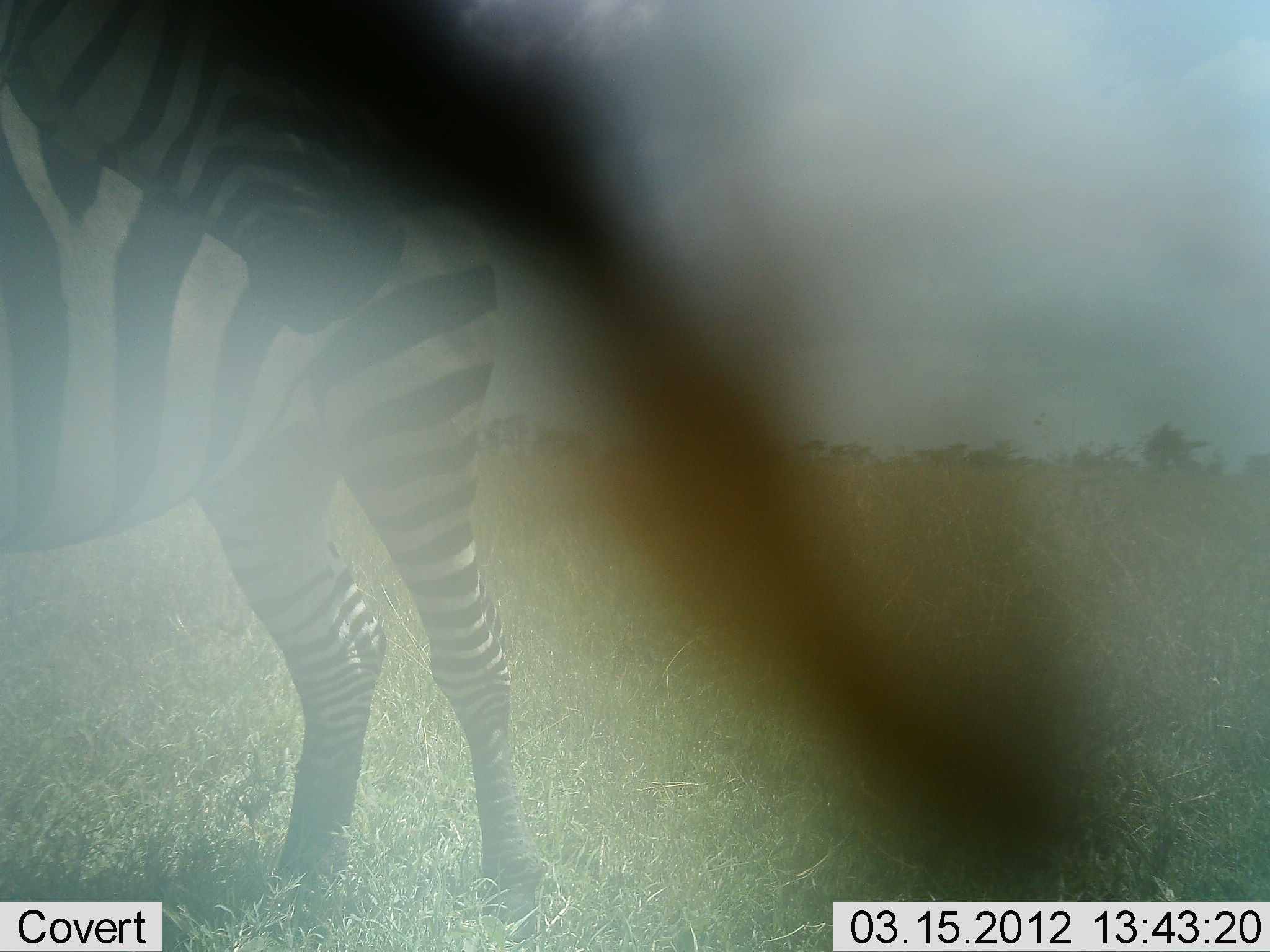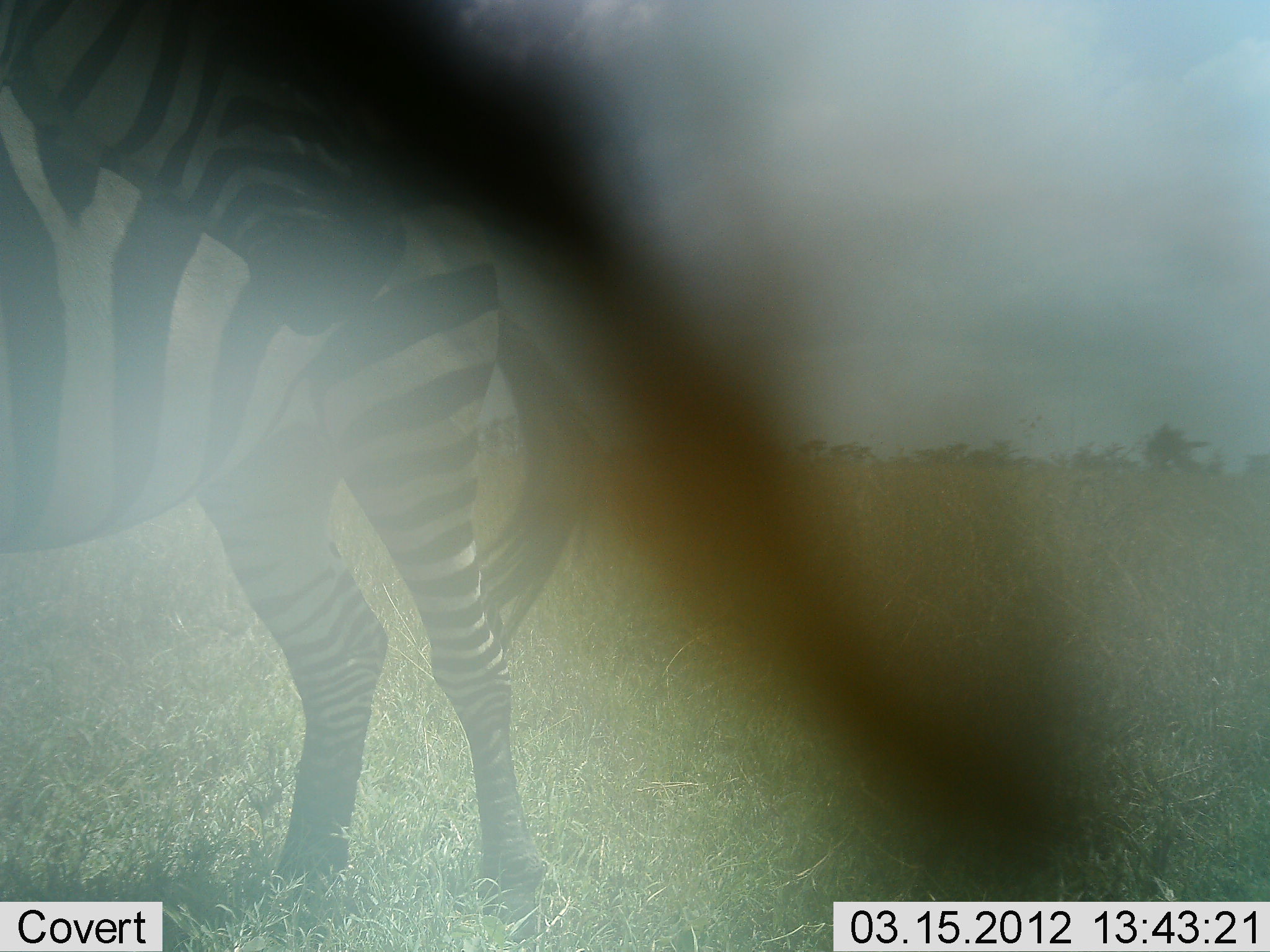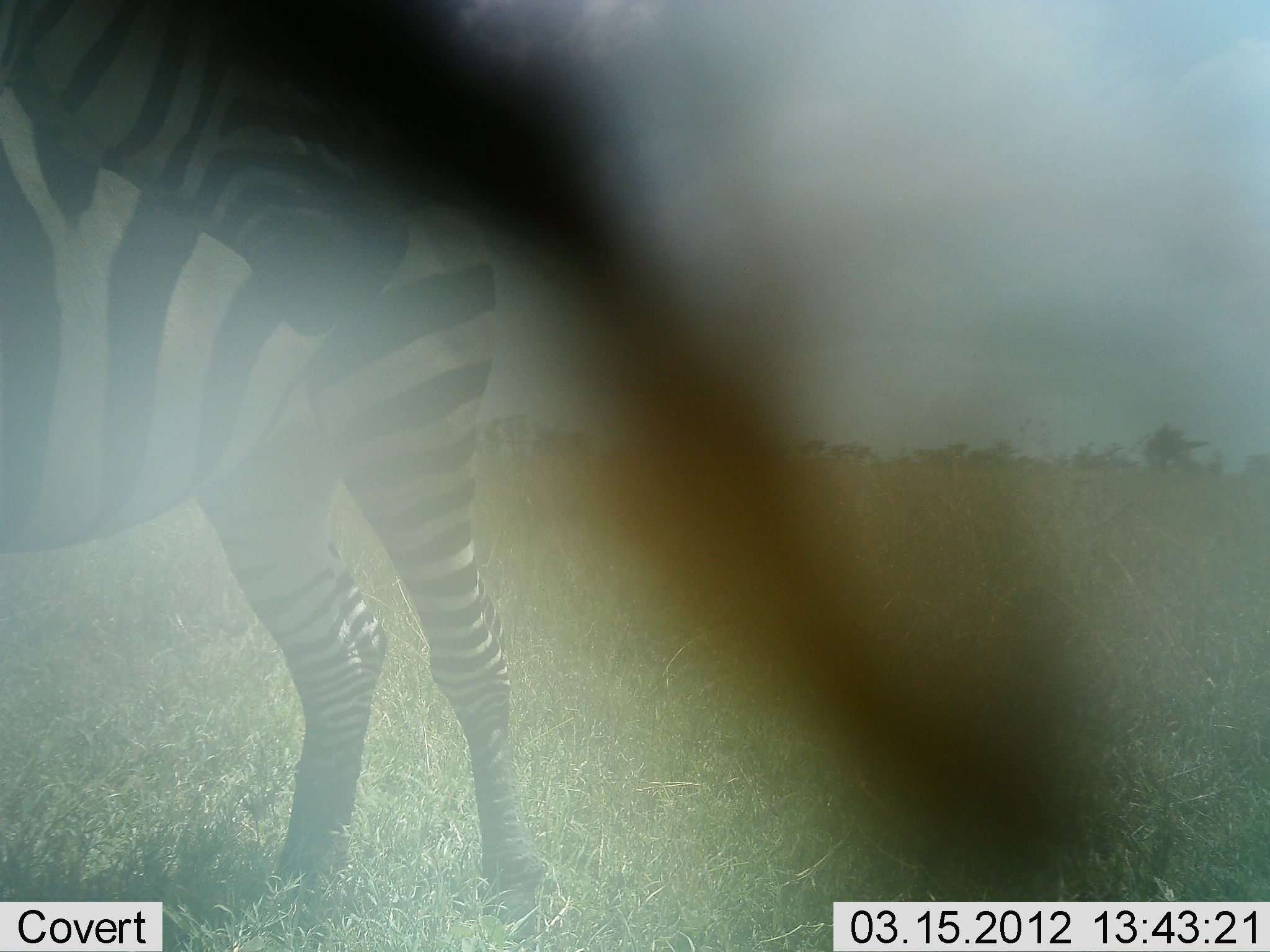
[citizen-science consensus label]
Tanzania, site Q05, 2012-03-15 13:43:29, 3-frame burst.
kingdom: Animalia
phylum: Chordata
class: Mammalia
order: Perissodactyla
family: Equidae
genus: Equus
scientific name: Equus quagga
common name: plains zebra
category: zebra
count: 1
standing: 100%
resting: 0%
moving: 0%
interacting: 0%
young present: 0%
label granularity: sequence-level